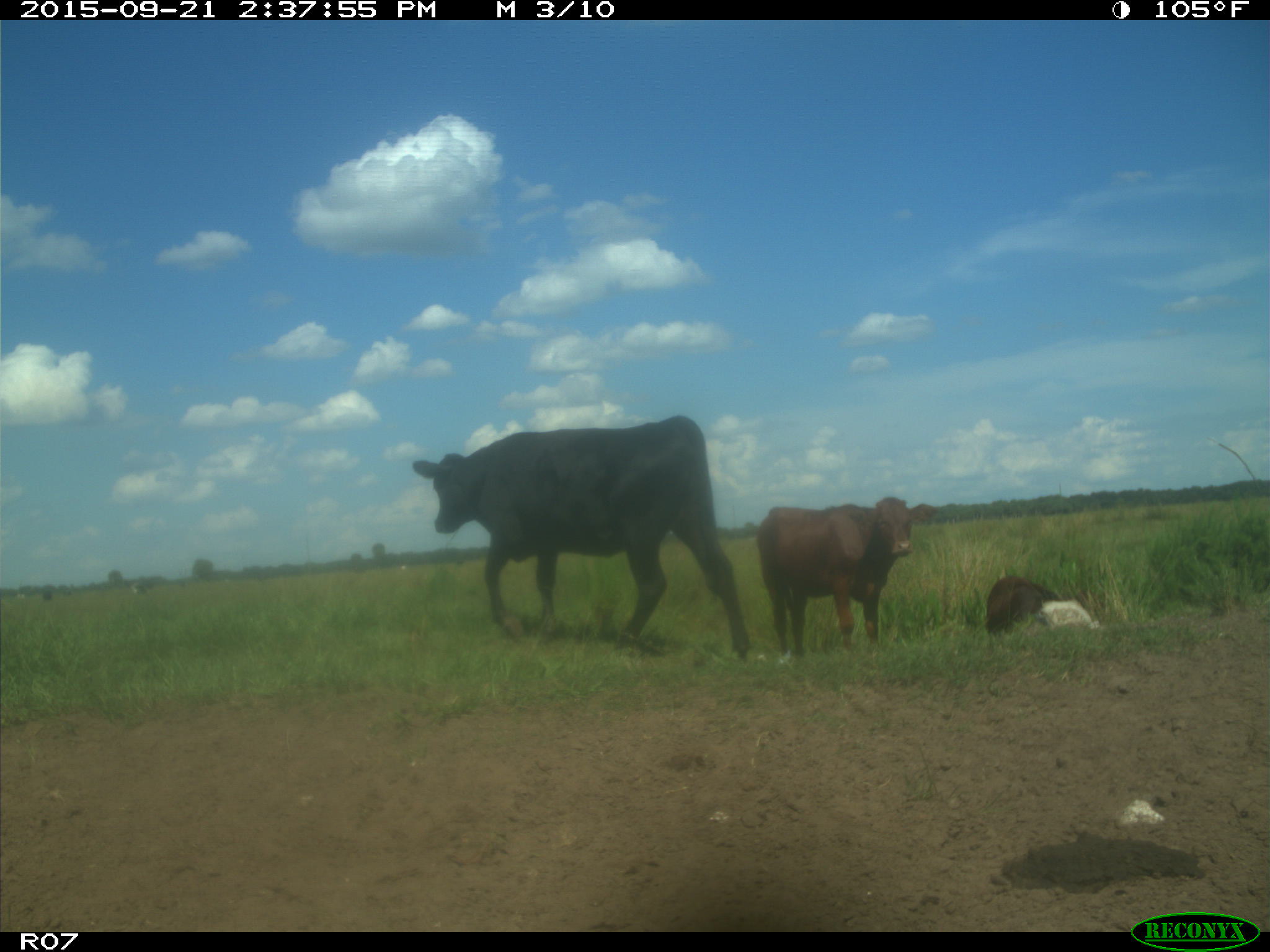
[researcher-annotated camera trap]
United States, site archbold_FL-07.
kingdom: Animalia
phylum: Chordata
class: Mammalia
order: Artiodactyla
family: Bovidae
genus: Bos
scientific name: Bos taurus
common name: domestic cow